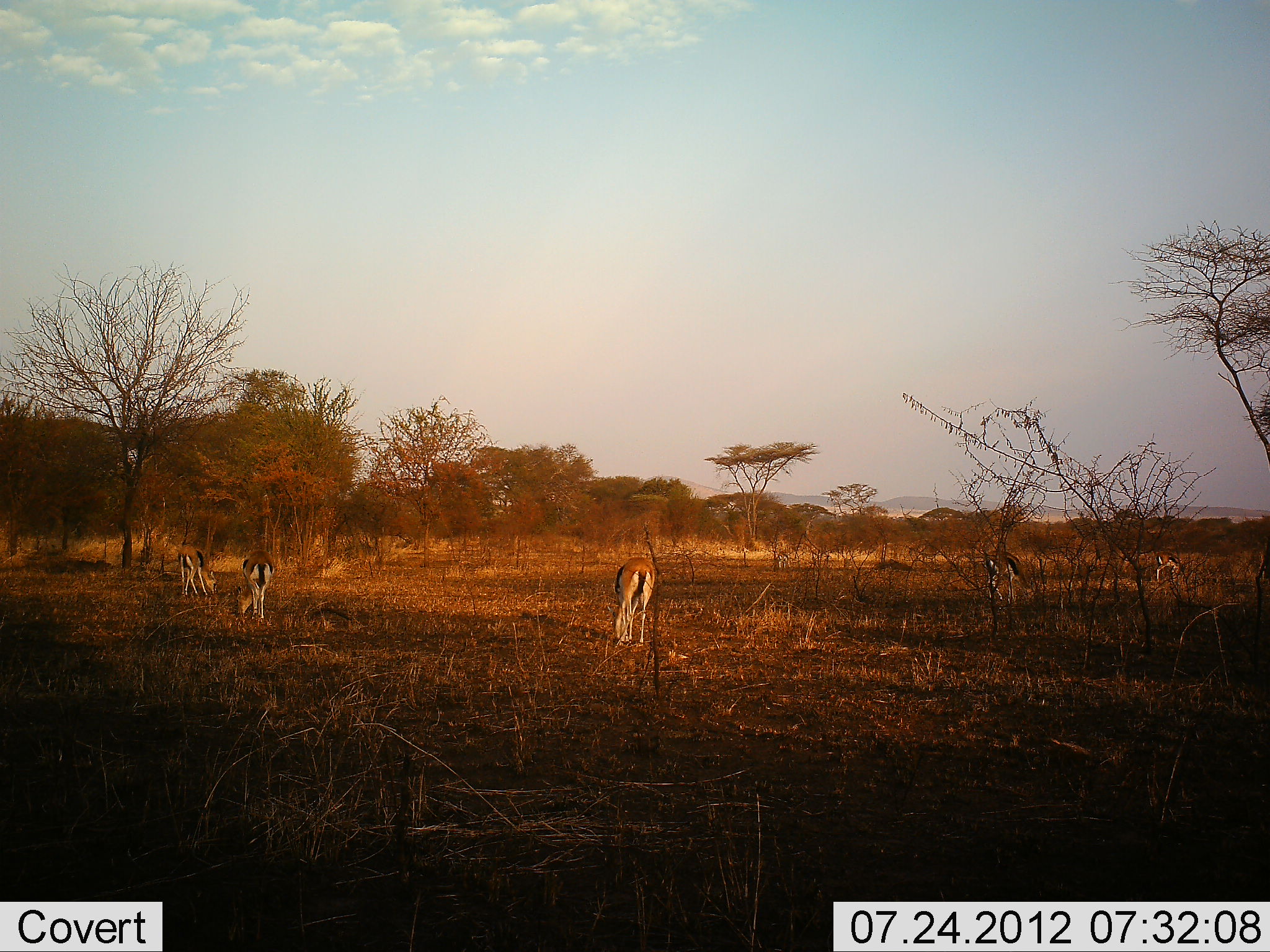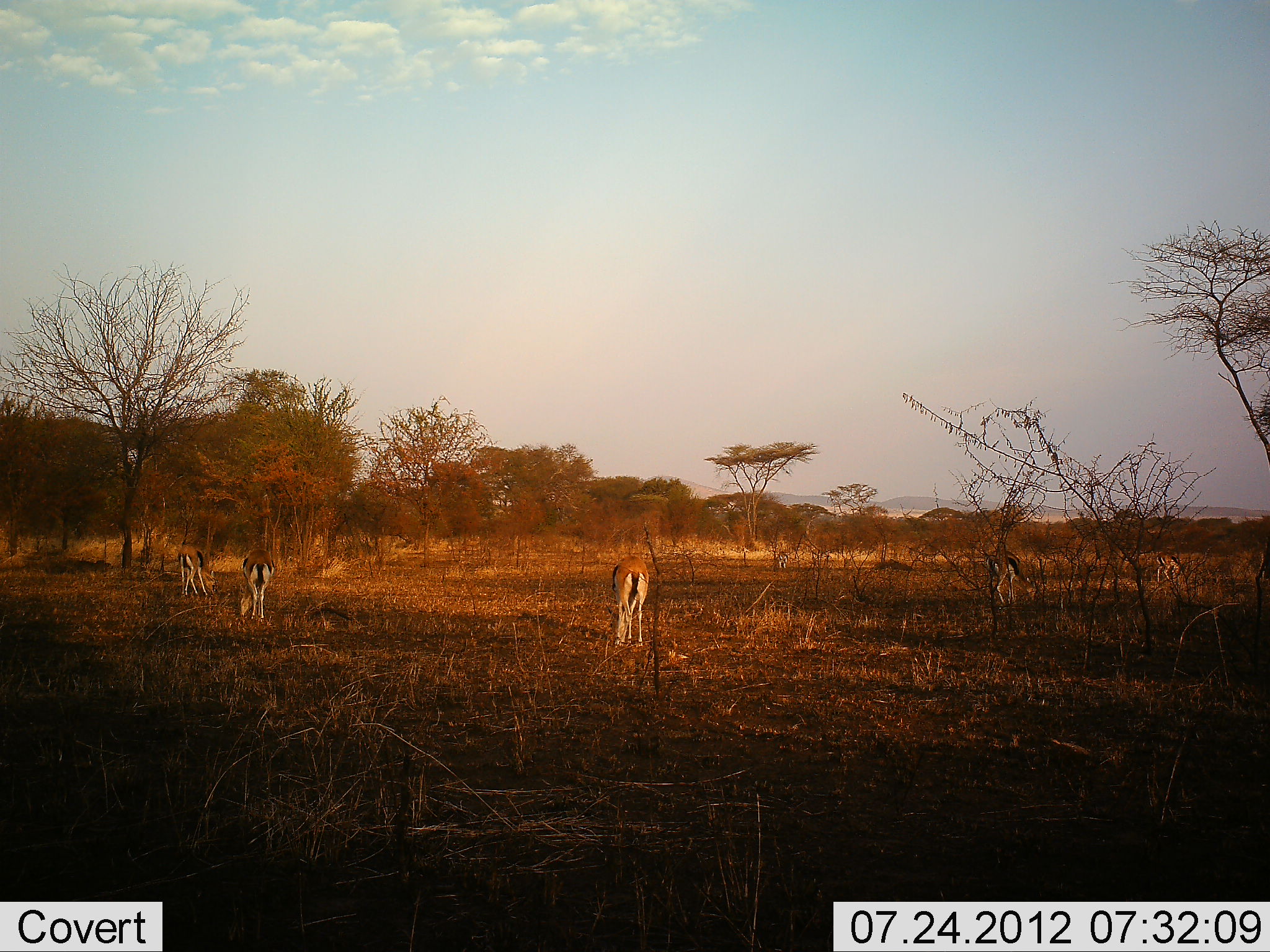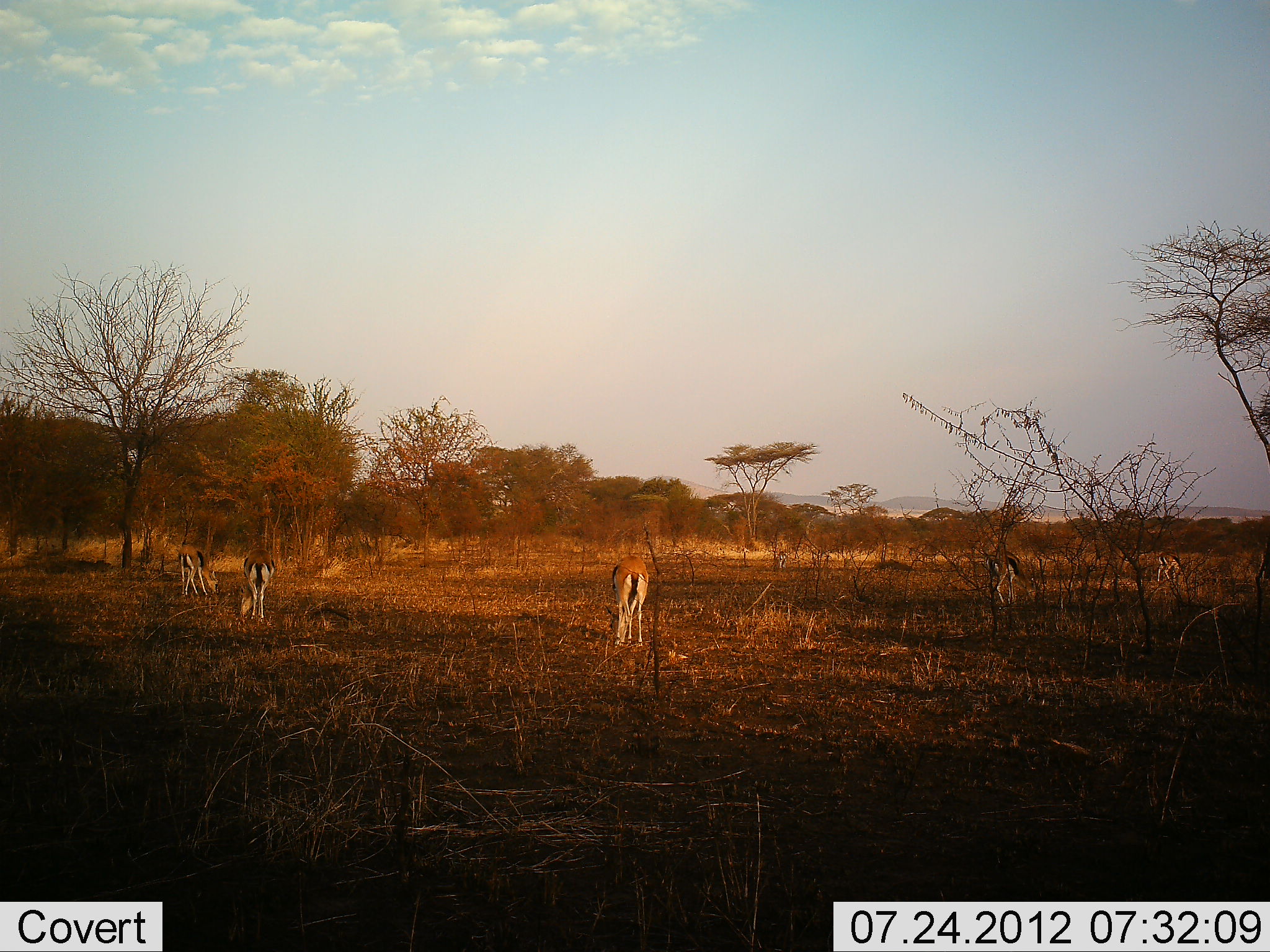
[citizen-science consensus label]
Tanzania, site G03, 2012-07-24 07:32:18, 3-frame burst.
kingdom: Animalia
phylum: Chordata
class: Mammalia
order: Artiodactyla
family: Bovidae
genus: Eudorcas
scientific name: Eudorcas thomsonii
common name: thomson's gazelle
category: gazellethomsons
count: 5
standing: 30%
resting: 0%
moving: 10%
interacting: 0%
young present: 0%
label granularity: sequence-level